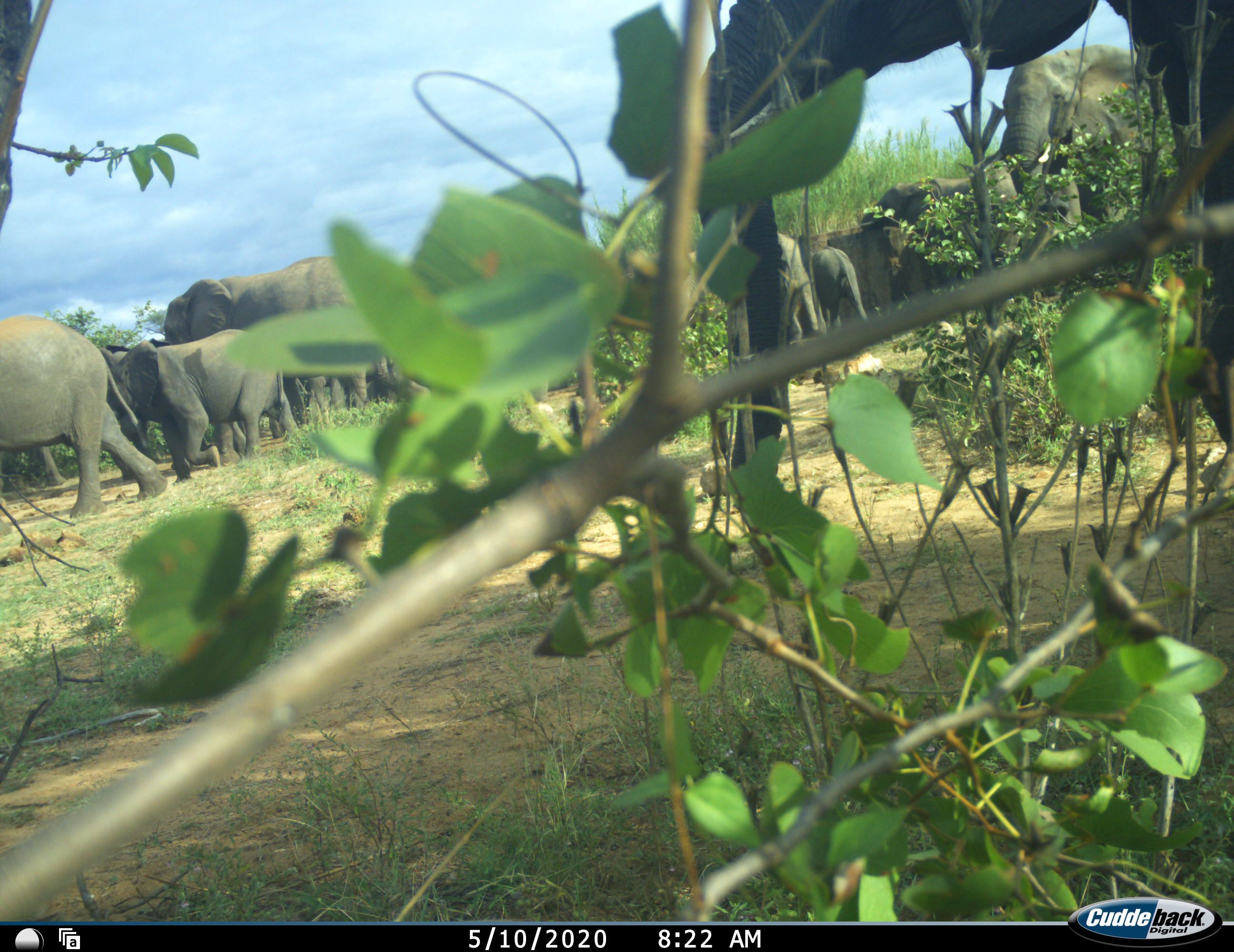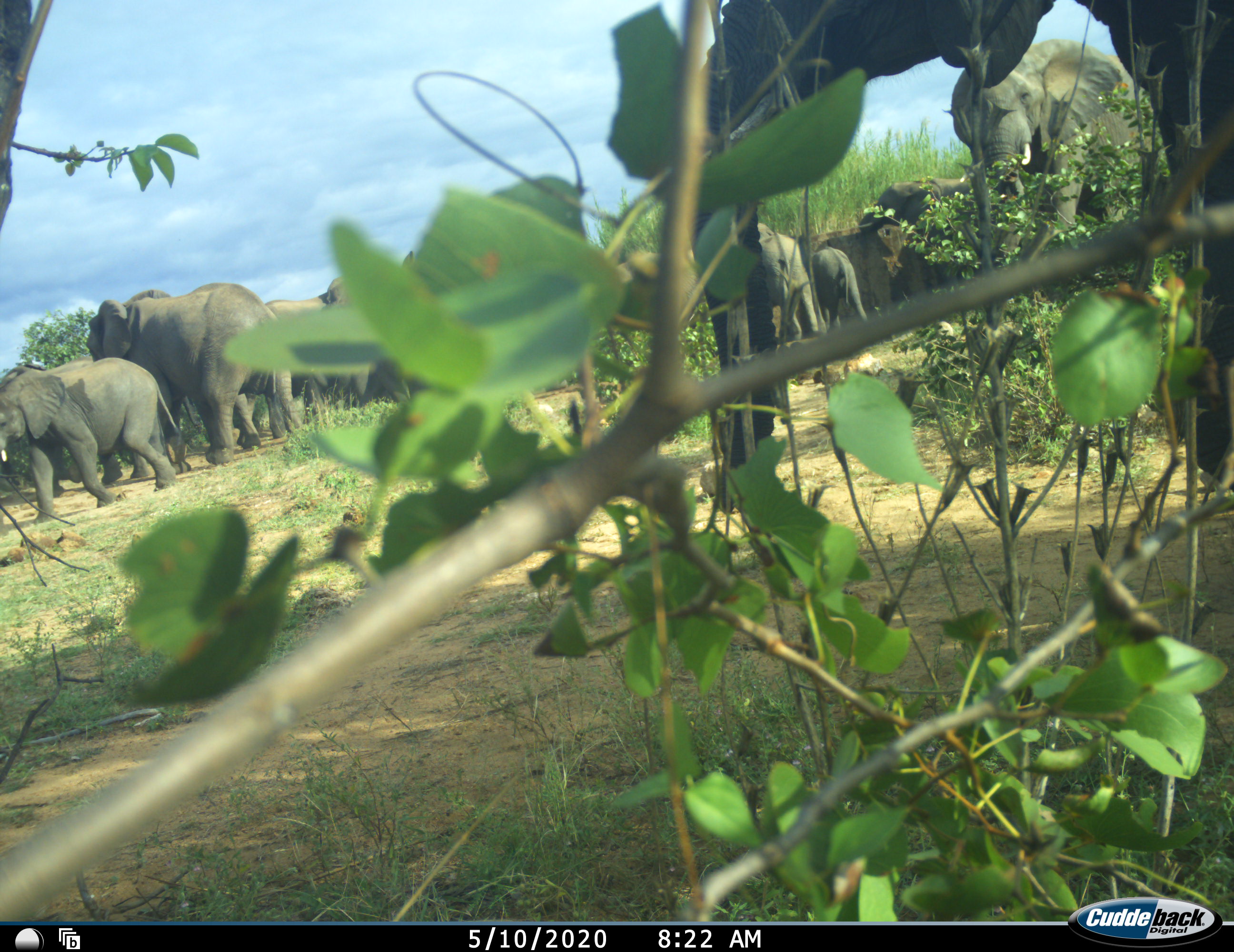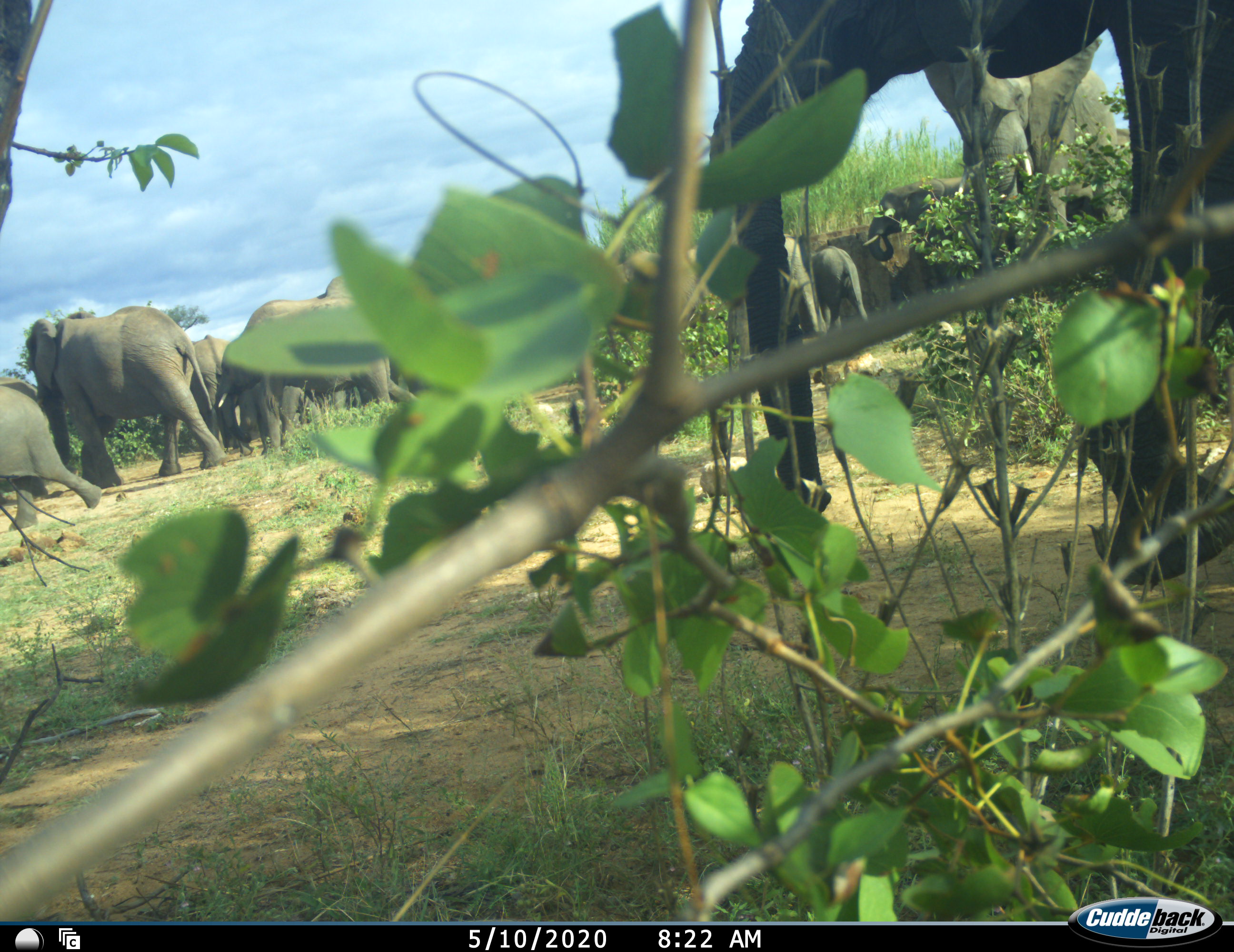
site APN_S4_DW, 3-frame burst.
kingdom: Animalia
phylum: Chordata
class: Mammalia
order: Proboscidea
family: Elephantidae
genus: Loxodonta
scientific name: Loxodonta africana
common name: african bush elephant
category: elephant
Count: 11-50.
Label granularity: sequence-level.